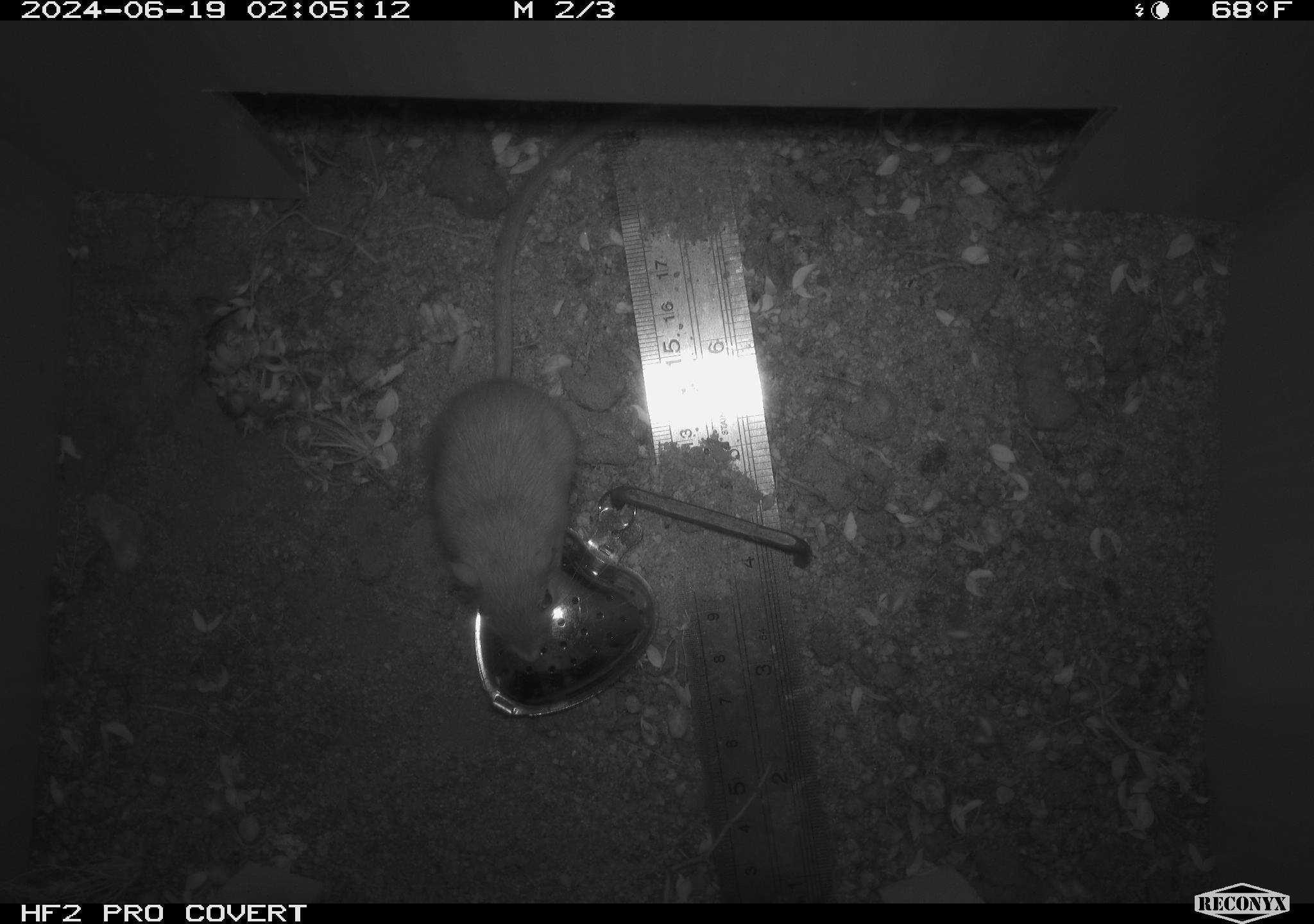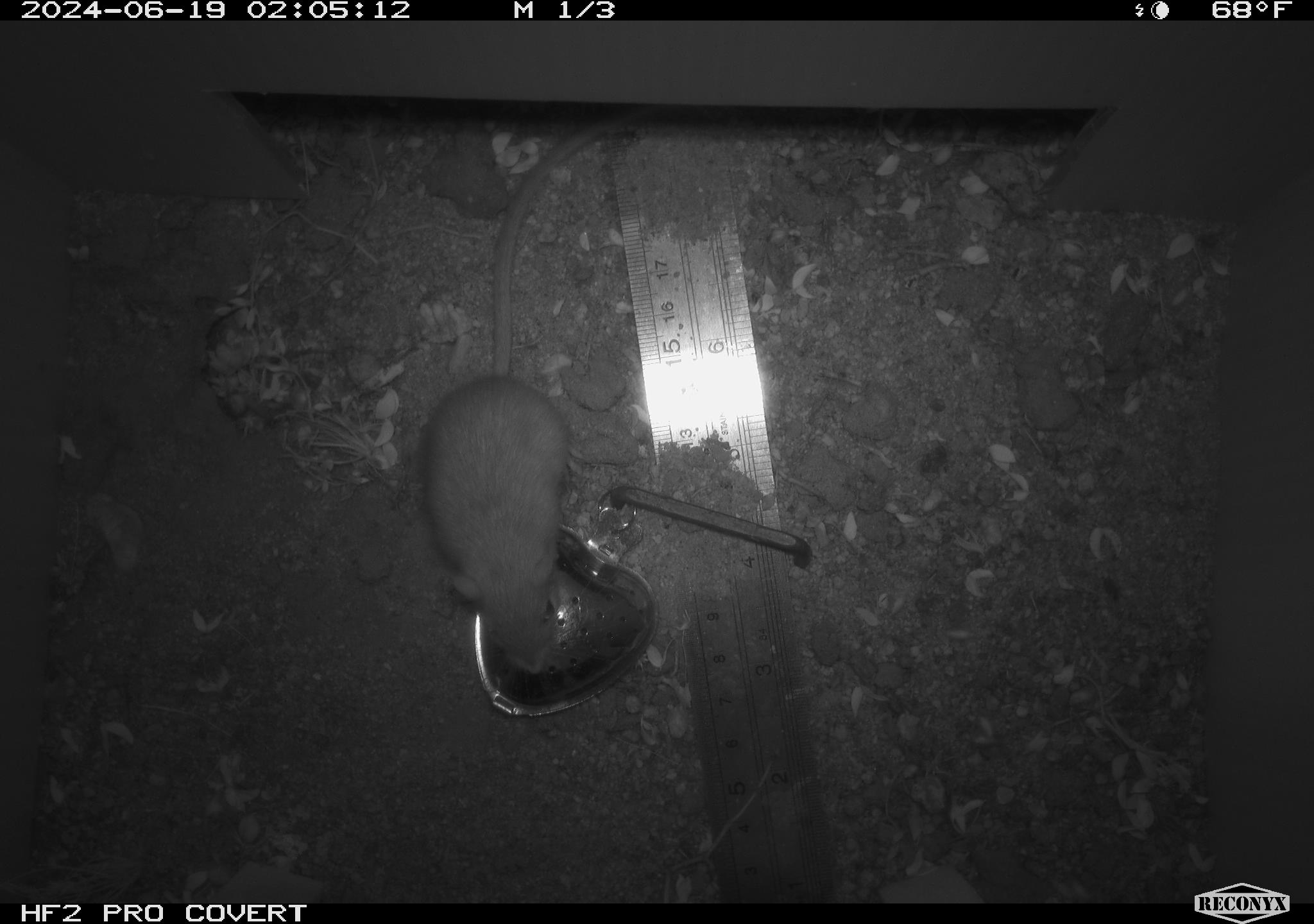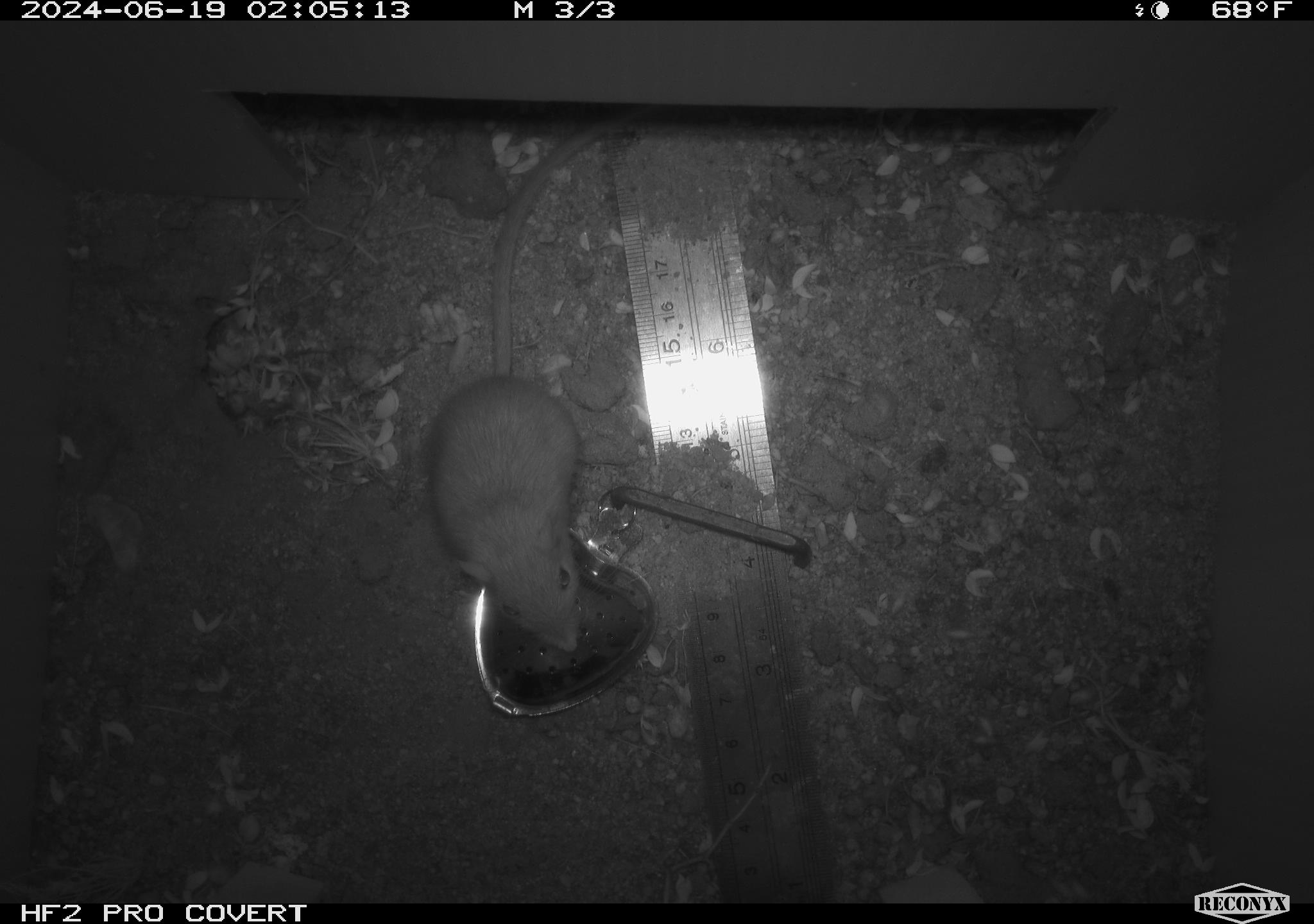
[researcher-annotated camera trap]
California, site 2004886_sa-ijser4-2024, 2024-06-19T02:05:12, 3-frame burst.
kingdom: Animalia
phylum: Chordata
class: Mammalia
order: Rodentia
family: Heteromyidae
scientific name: Heteromyidae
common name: kangaroo rats and pocket mice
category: heteromyidae family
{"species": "heteromyidae family (kangaroo rats and pocket mice) (Heteromyidae)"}